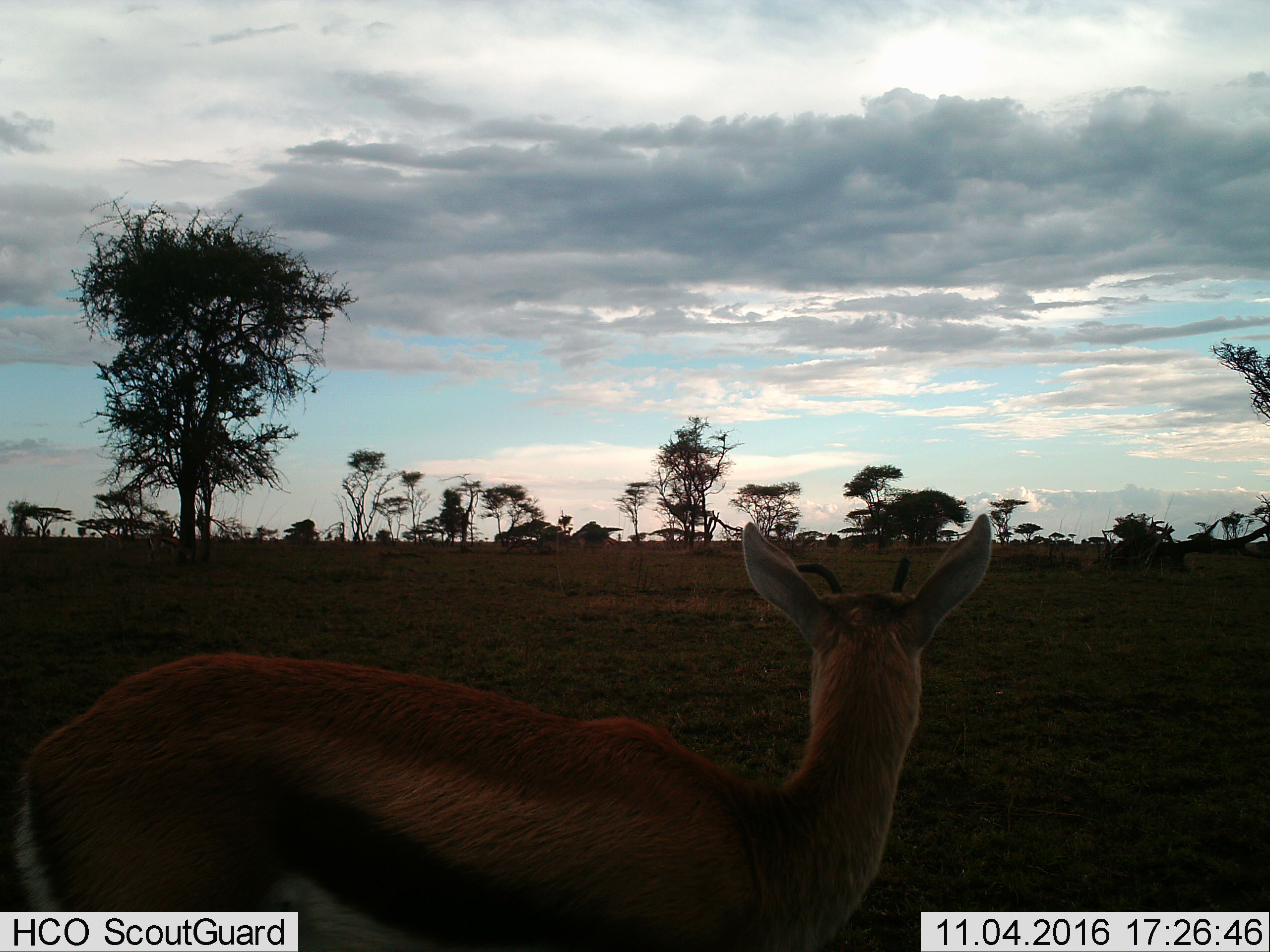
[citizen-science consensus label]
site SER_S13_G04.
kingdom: Animalia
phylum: Chordata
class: Mammalia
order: Artiodactyla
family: Bovidae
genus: Eudorcas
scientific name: Eudorcas thomsonii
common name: thomson's gazelle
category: gazellethomsons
Gazellethomsons (thomson's gazelle) (Eudorcas thomsonii), count 1. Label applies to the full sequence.